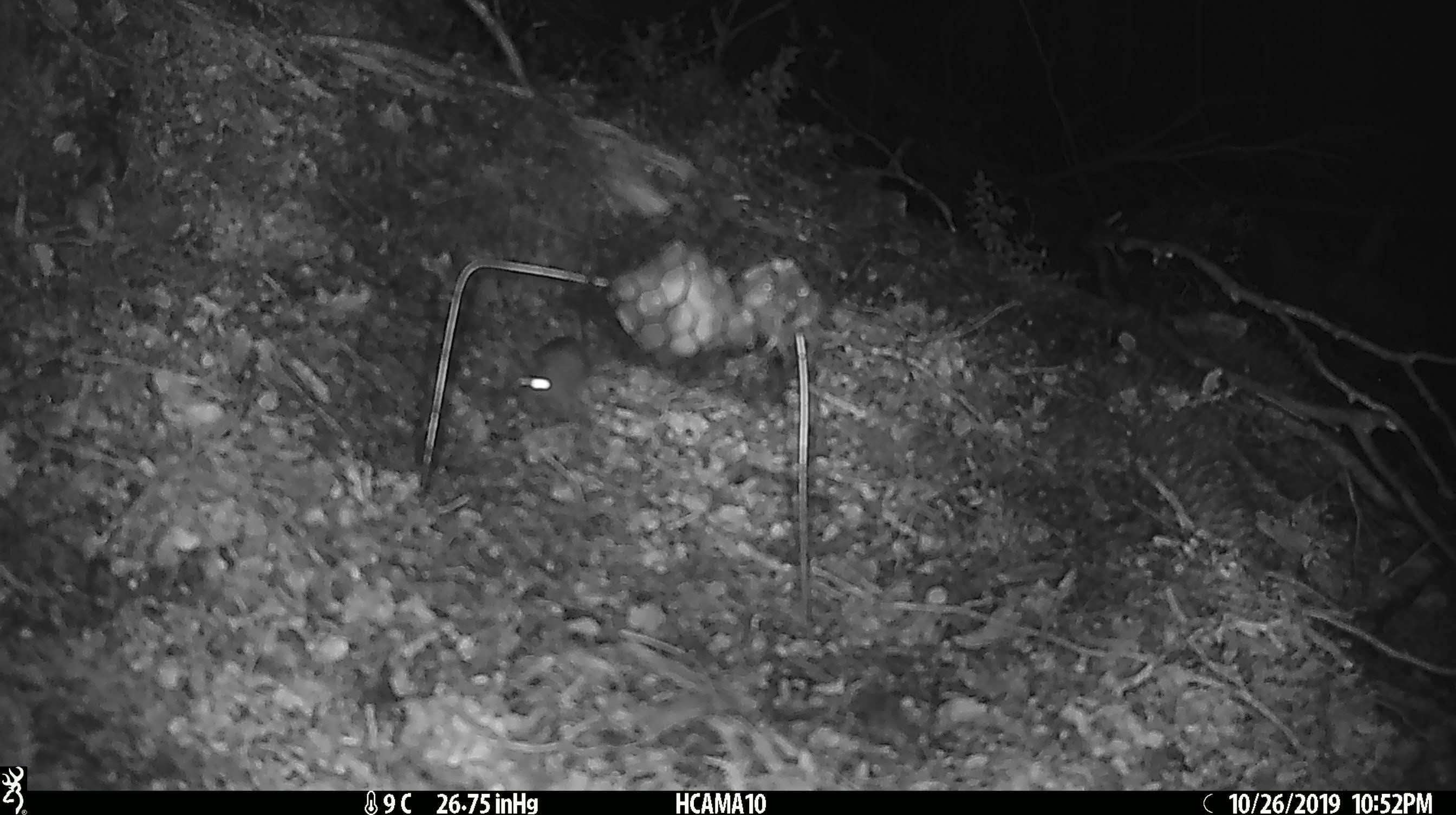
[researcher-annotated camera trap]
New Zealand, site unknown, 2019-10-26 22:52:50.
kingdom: Animalia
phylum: Chordata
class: Mammalia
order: Rodentia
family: Muridae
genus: Mus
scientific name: Mus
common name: mouse